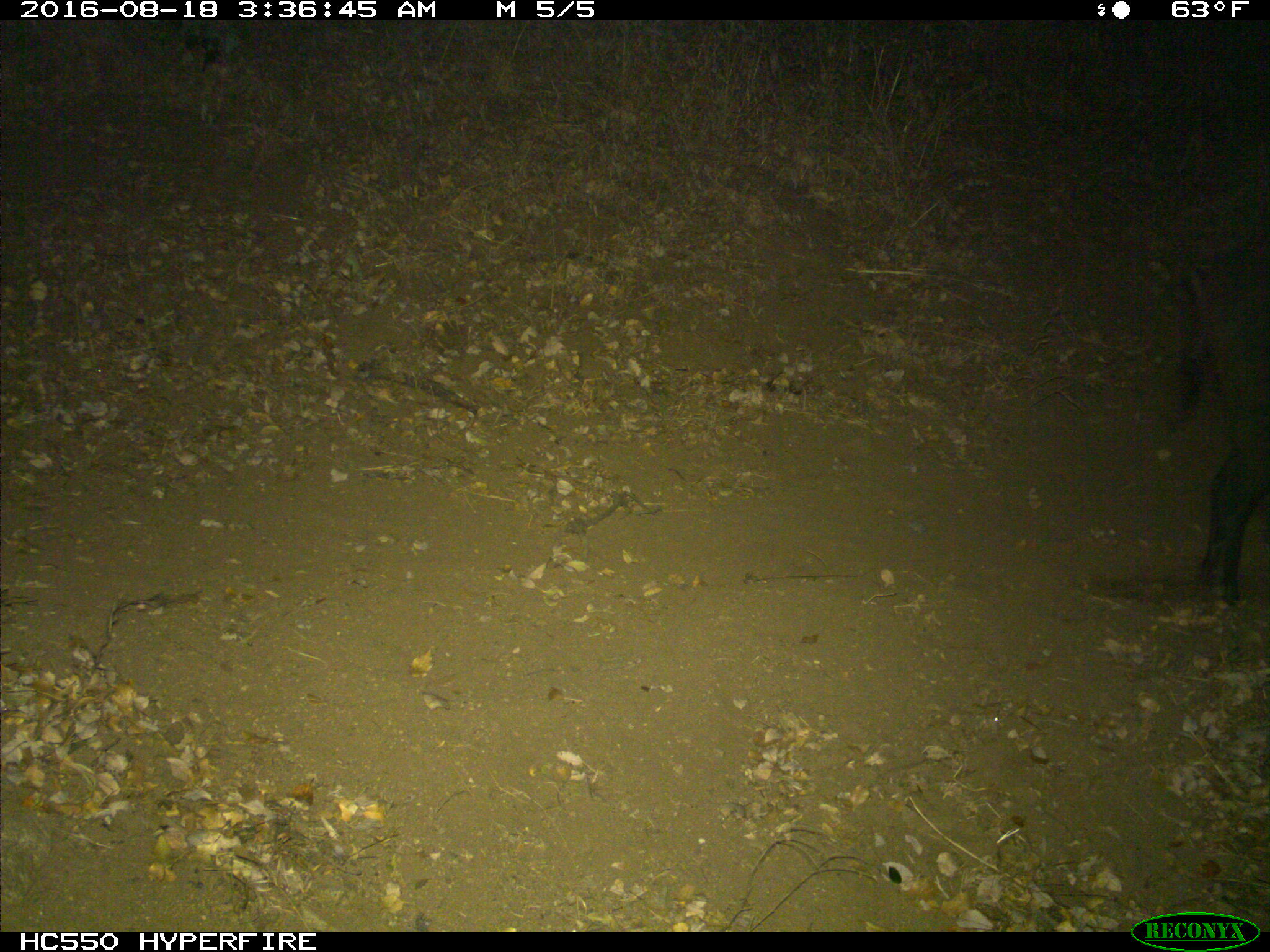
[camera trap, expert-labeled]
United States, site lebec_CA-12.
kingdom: Animalia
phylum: Chordata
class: Mammalia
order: Artiodactyla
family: Suidae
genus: Sus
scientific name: Sus scrofa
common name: wild boar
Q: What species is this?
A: Sus scrofa (wild boar).